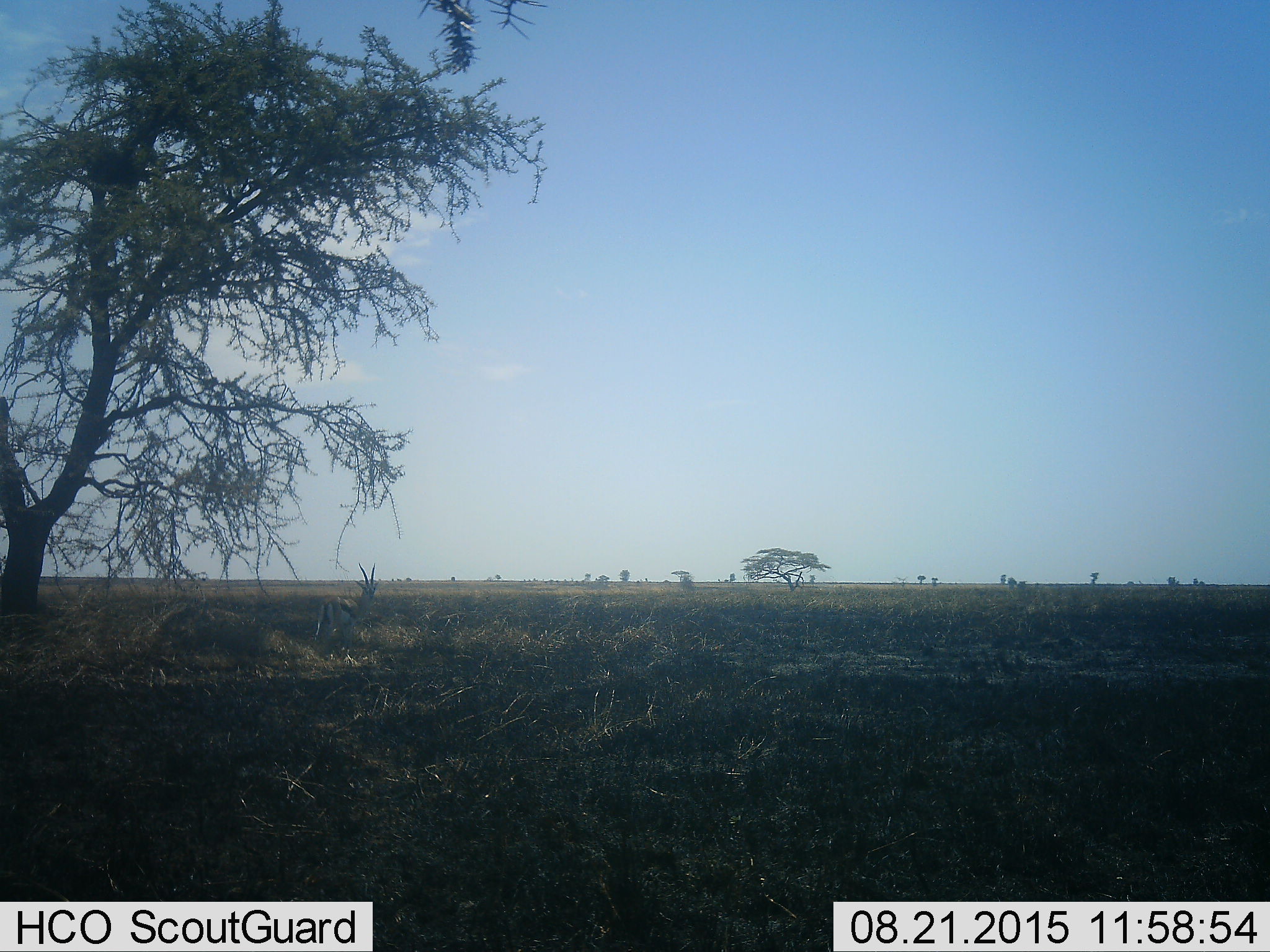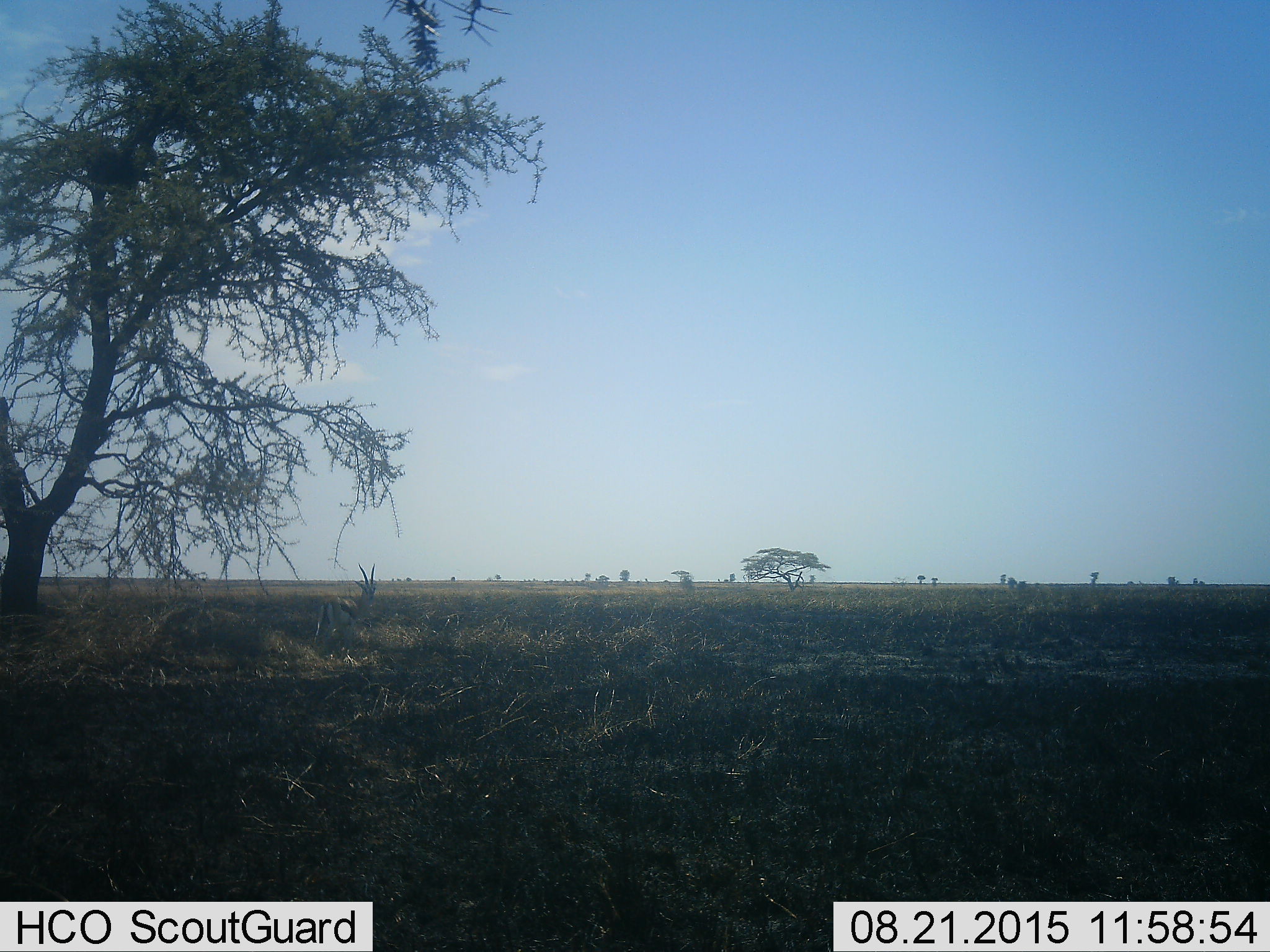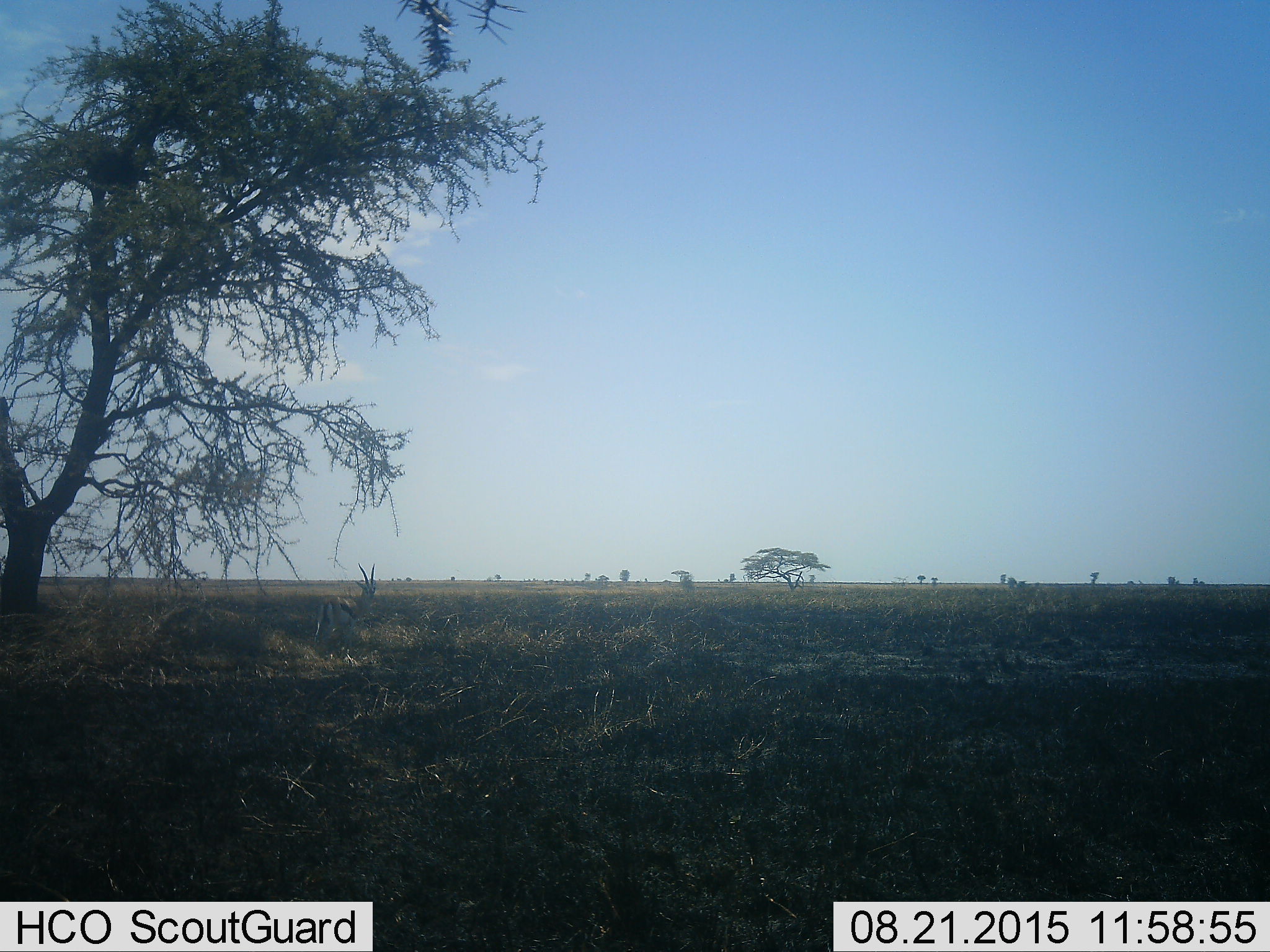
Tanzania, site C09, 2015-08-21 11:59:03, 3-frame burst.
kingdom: Animalia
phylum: Chordata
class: Mammalia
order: Artiodactyla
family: Bovidae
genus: Eudorcas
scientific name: Eudorcas thomsonii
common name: thomson's gazelle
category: gazellethomsons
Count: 1.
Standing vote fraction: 100%.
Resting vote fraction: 0%.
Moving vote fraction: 0%.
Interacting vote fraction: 0%.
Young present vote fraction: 0%.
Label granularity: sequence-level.